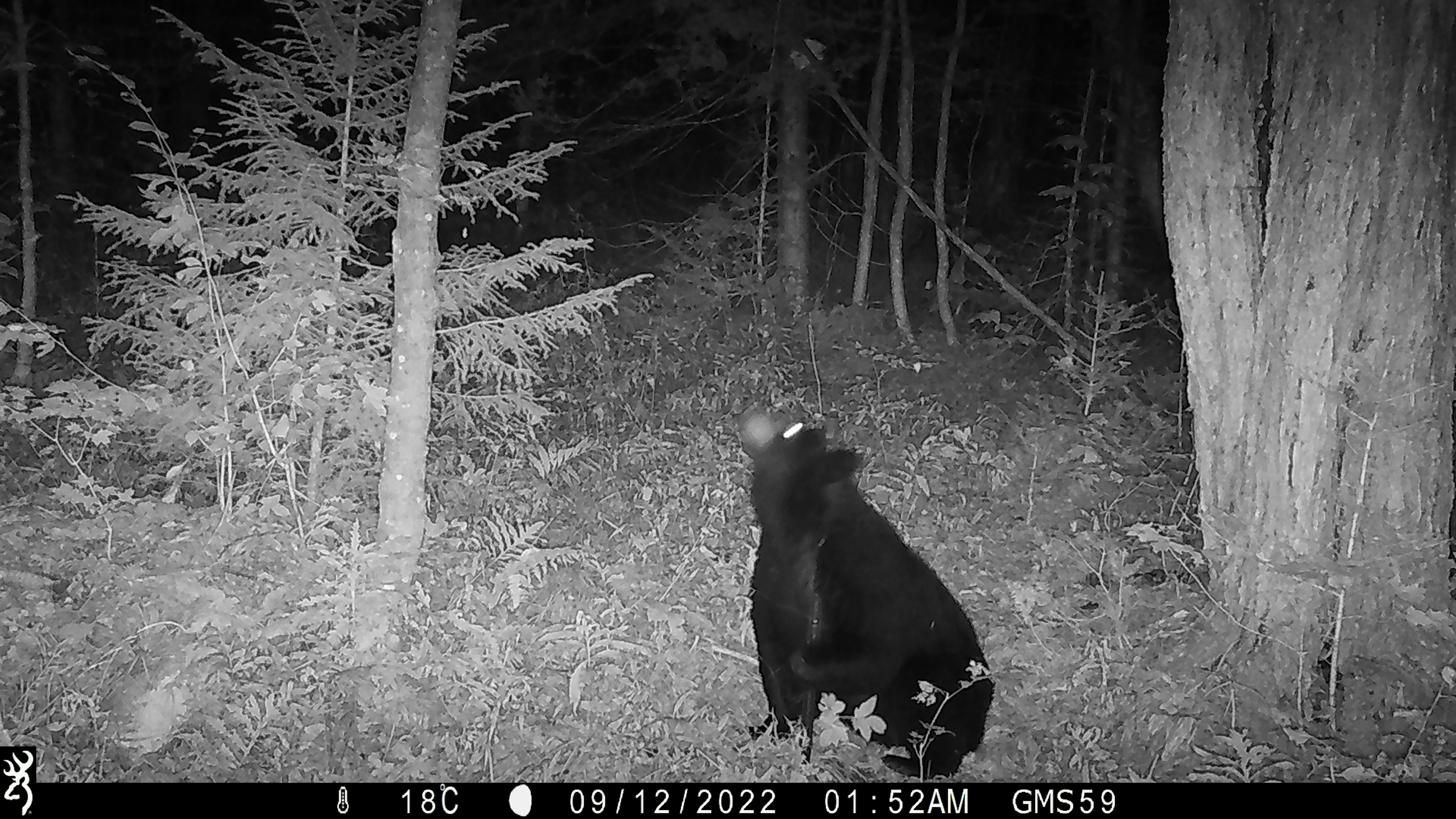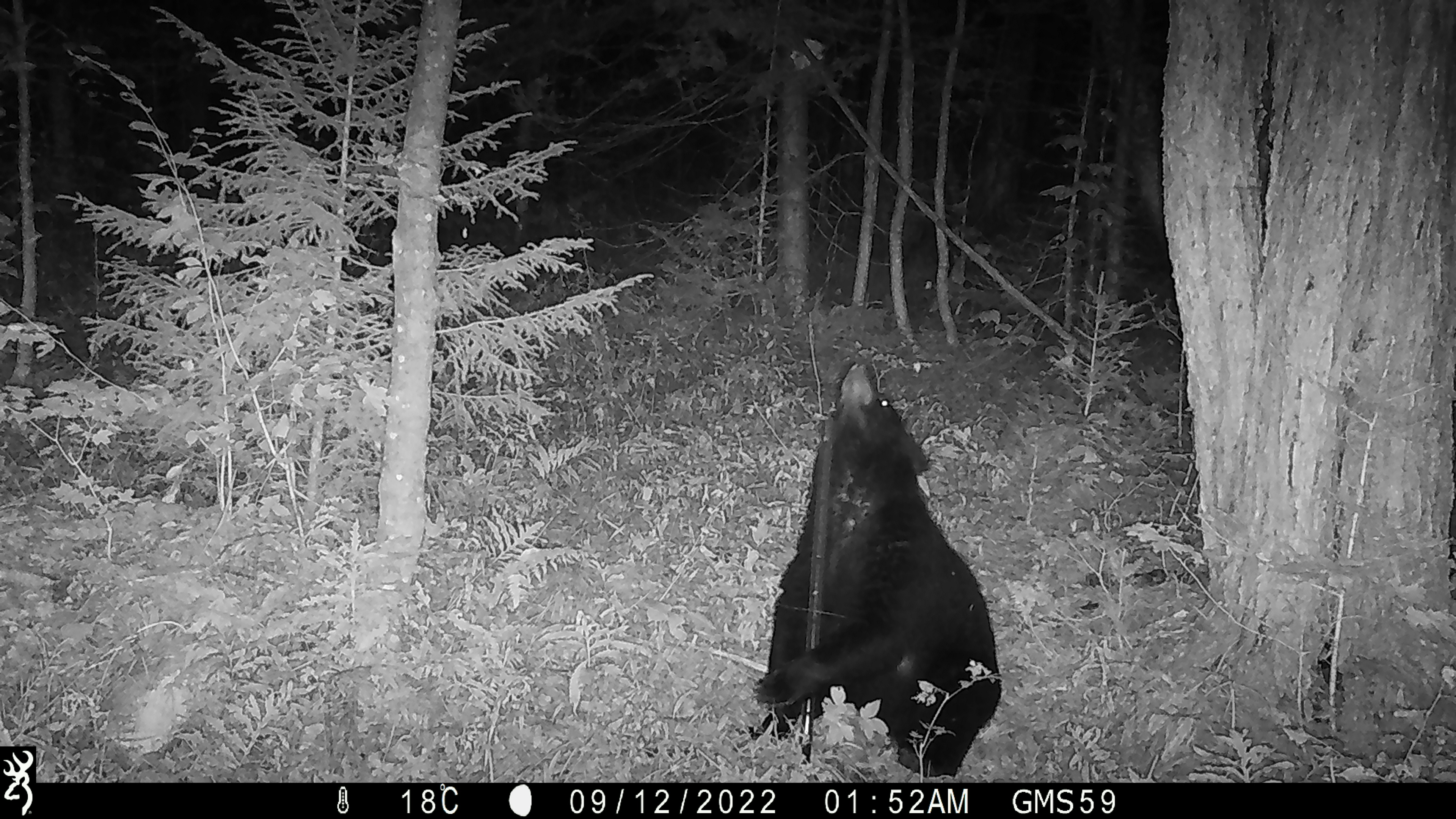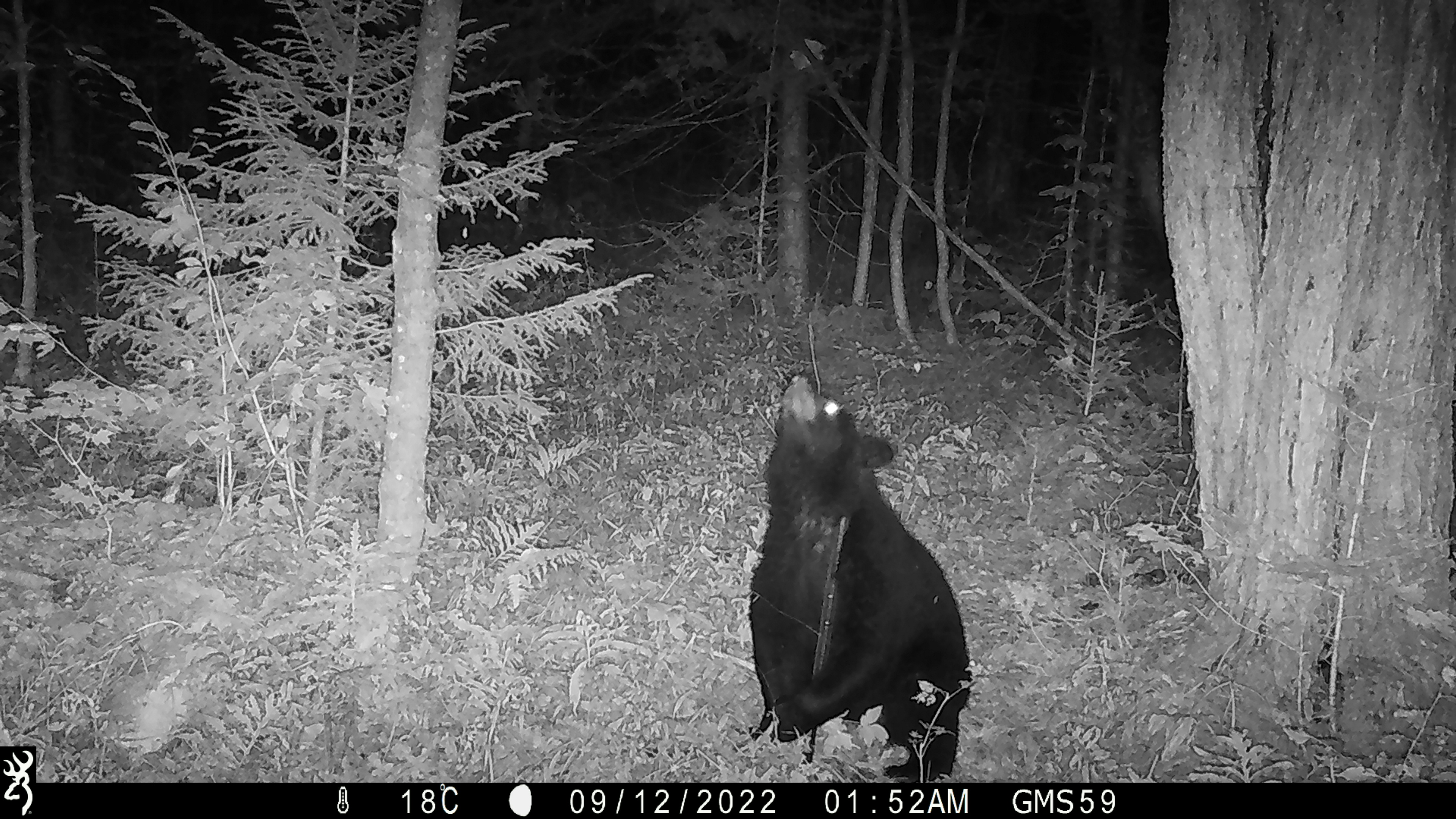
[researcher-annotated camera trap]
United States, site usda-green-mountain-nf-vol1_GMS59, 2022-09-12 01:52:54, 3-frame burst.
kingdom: Animalia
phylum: Chordata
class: Mammalia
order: Carnivora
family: Ursidae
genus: Ursus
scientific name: Ursus americanus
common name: black bear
Black bear (Ursus americanus).